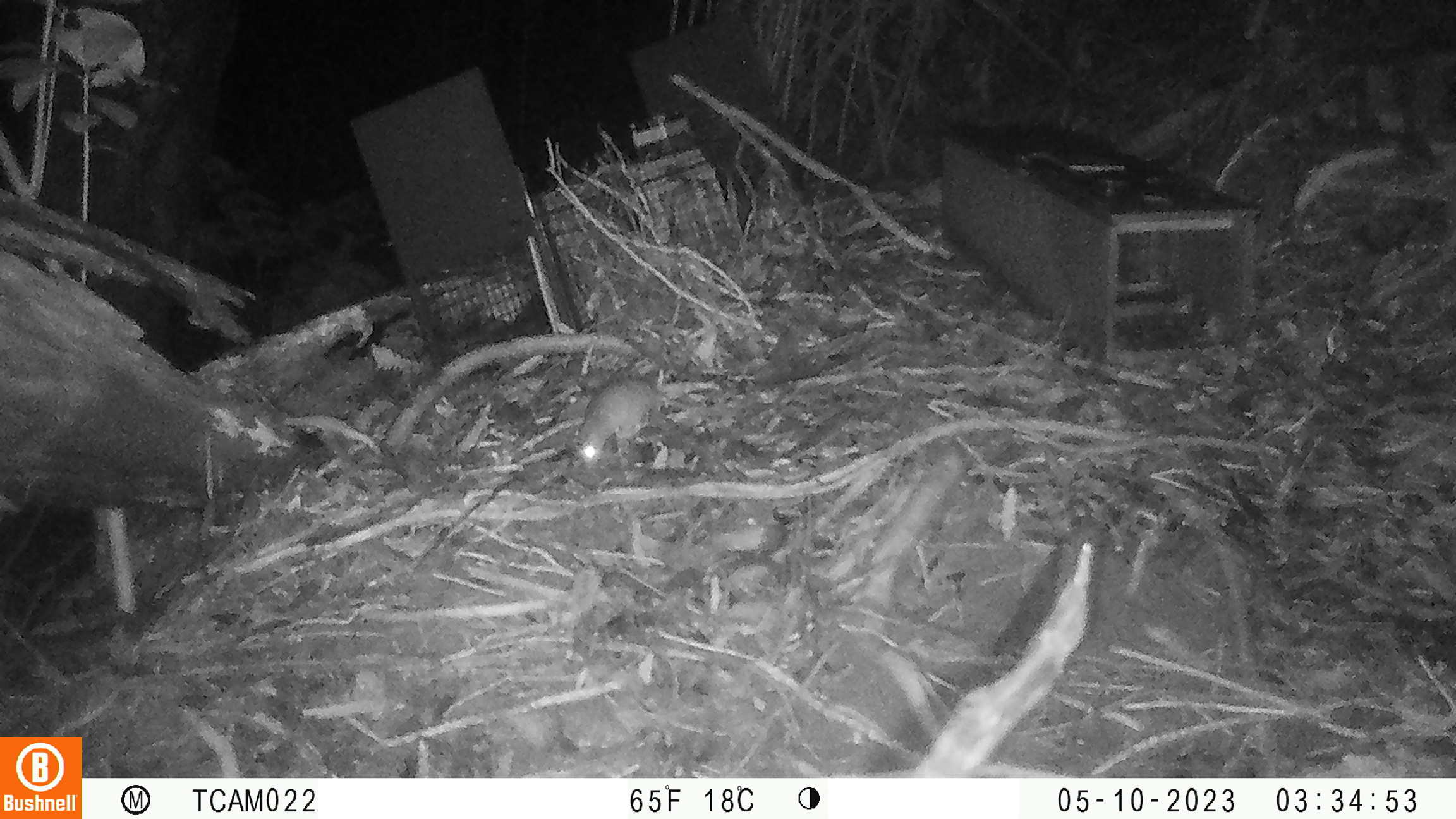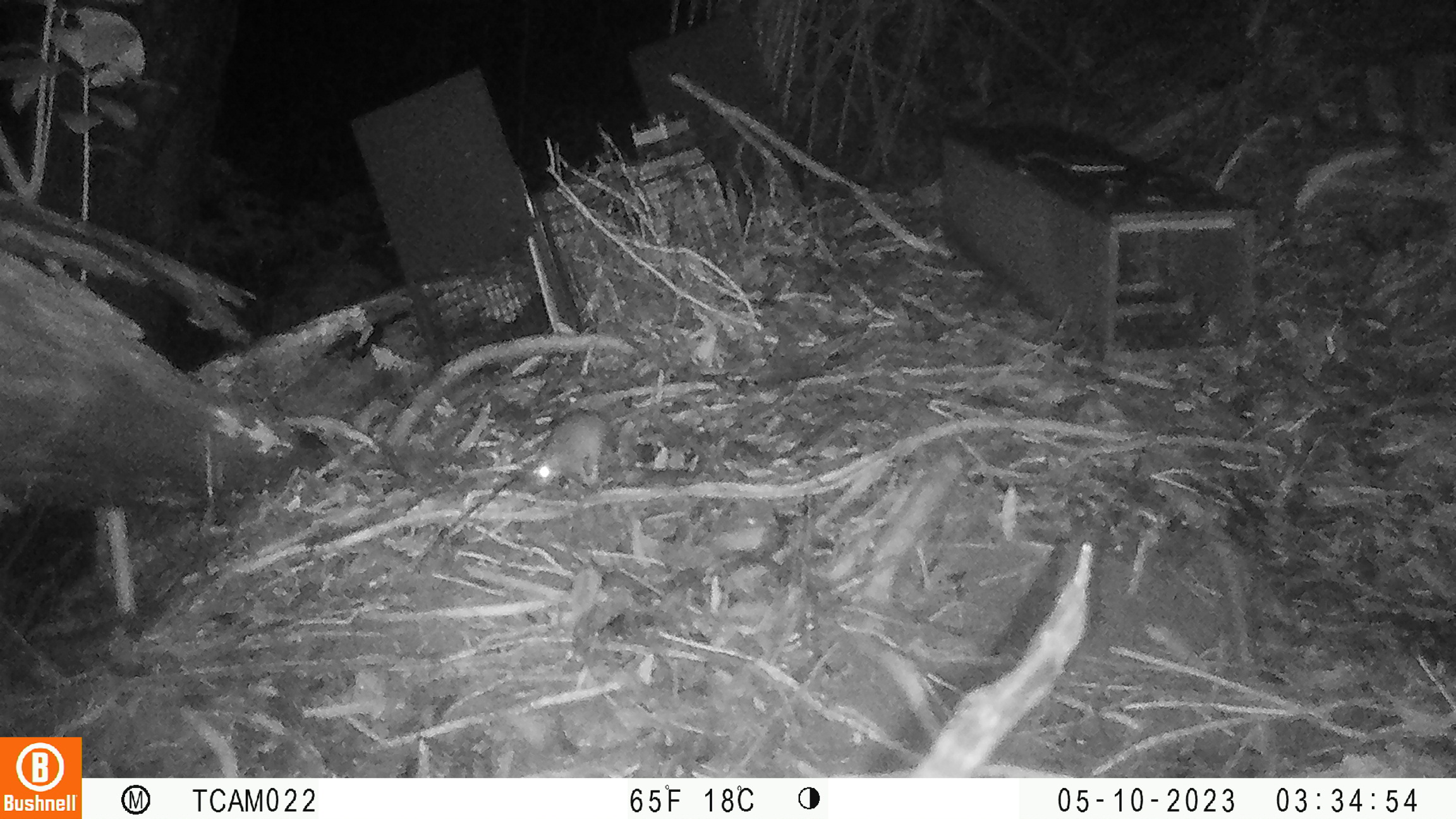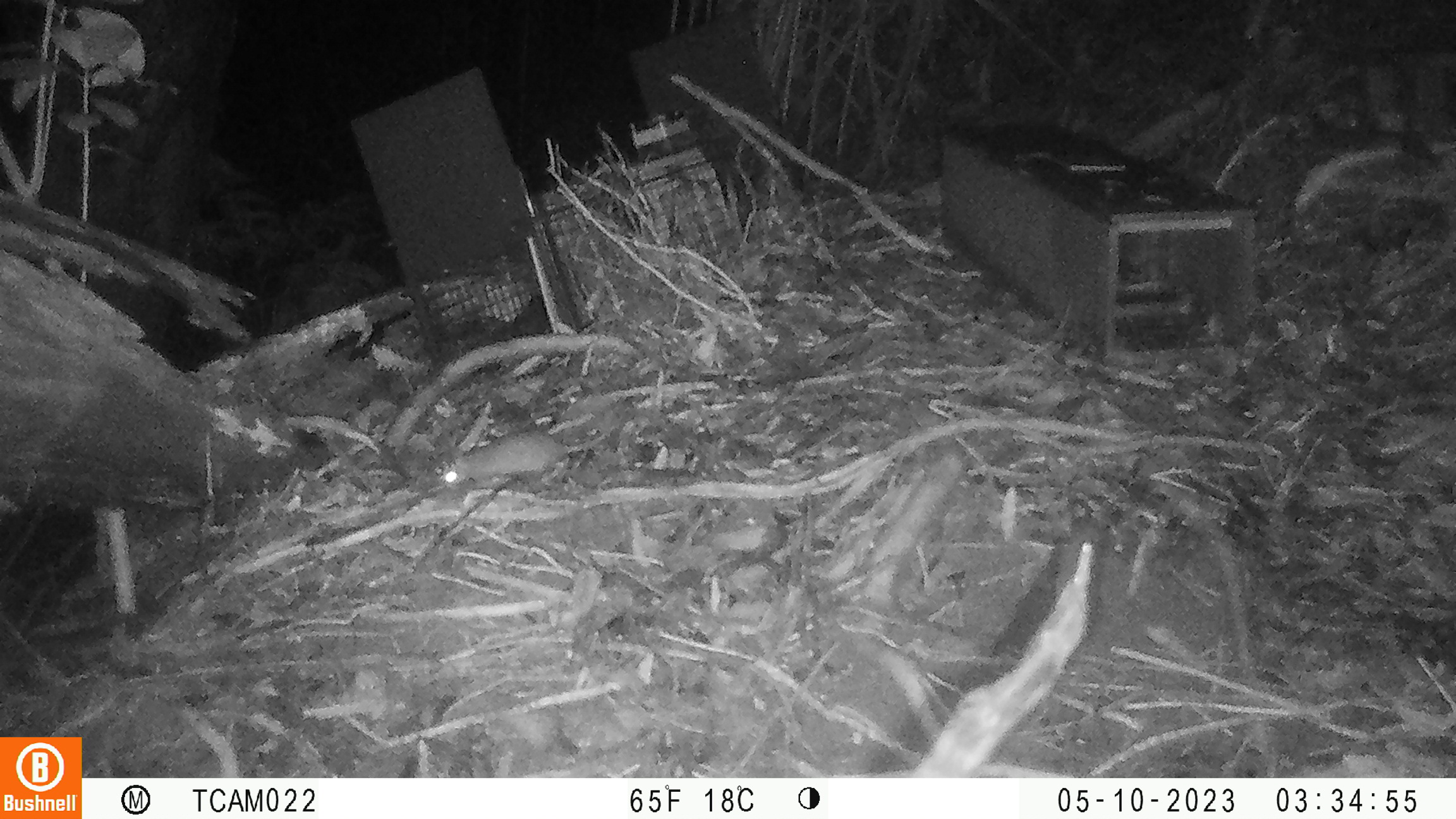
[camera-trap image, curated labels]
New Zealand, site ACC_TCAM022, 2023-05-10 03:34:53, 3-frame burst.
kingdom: Animalia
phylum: Chordata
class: Mammalia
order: Rodentia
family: Muridae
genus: Rattus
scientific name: Rattus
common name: rat